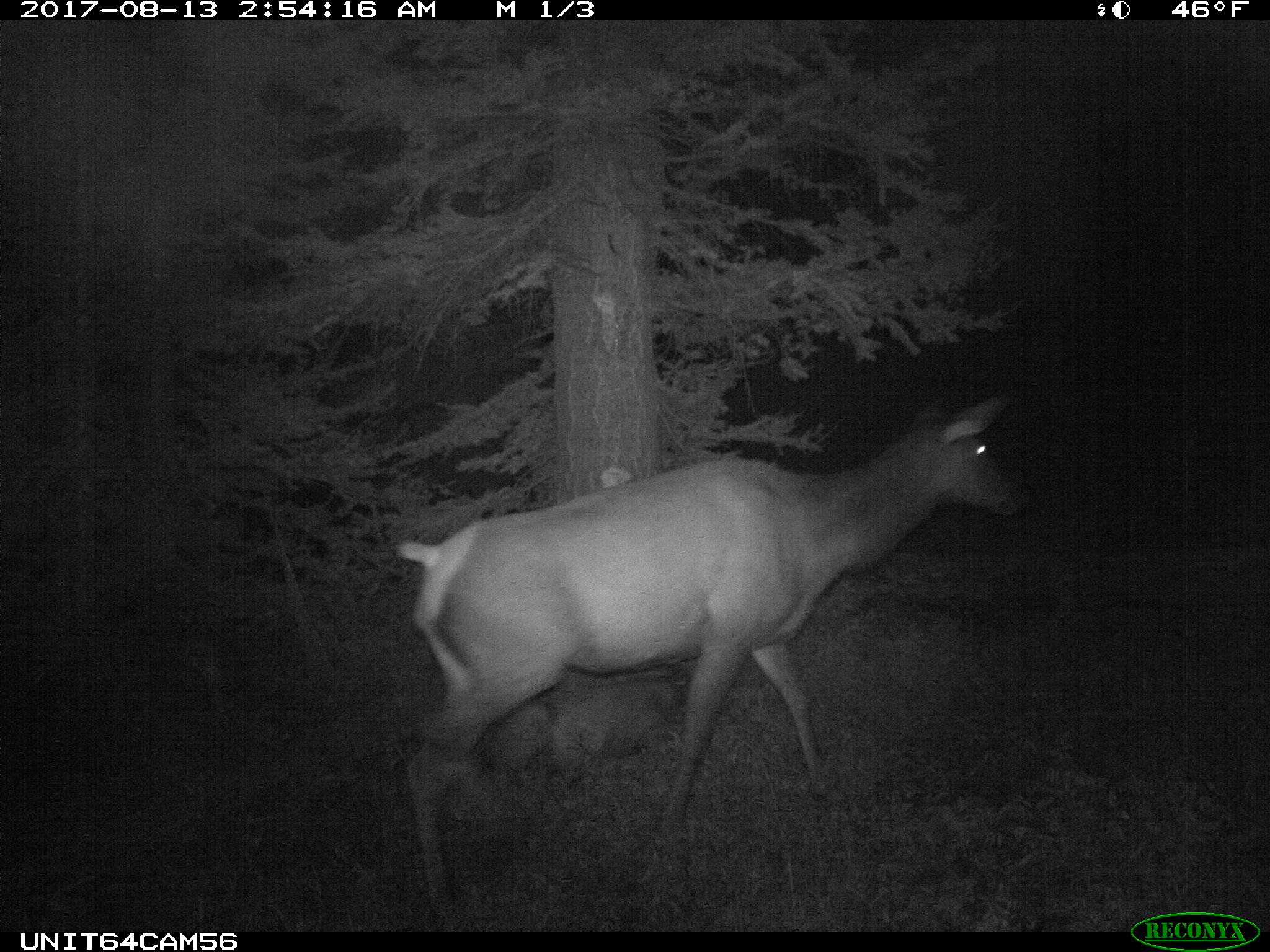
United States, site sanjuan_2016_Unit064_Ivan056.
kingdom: Animalia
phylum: Chordata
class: Mammalia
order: Artiodactyla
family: Cervidae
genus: Cervus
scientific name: Cervus elaphus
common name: red deer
Cervus elaphus (red deer).